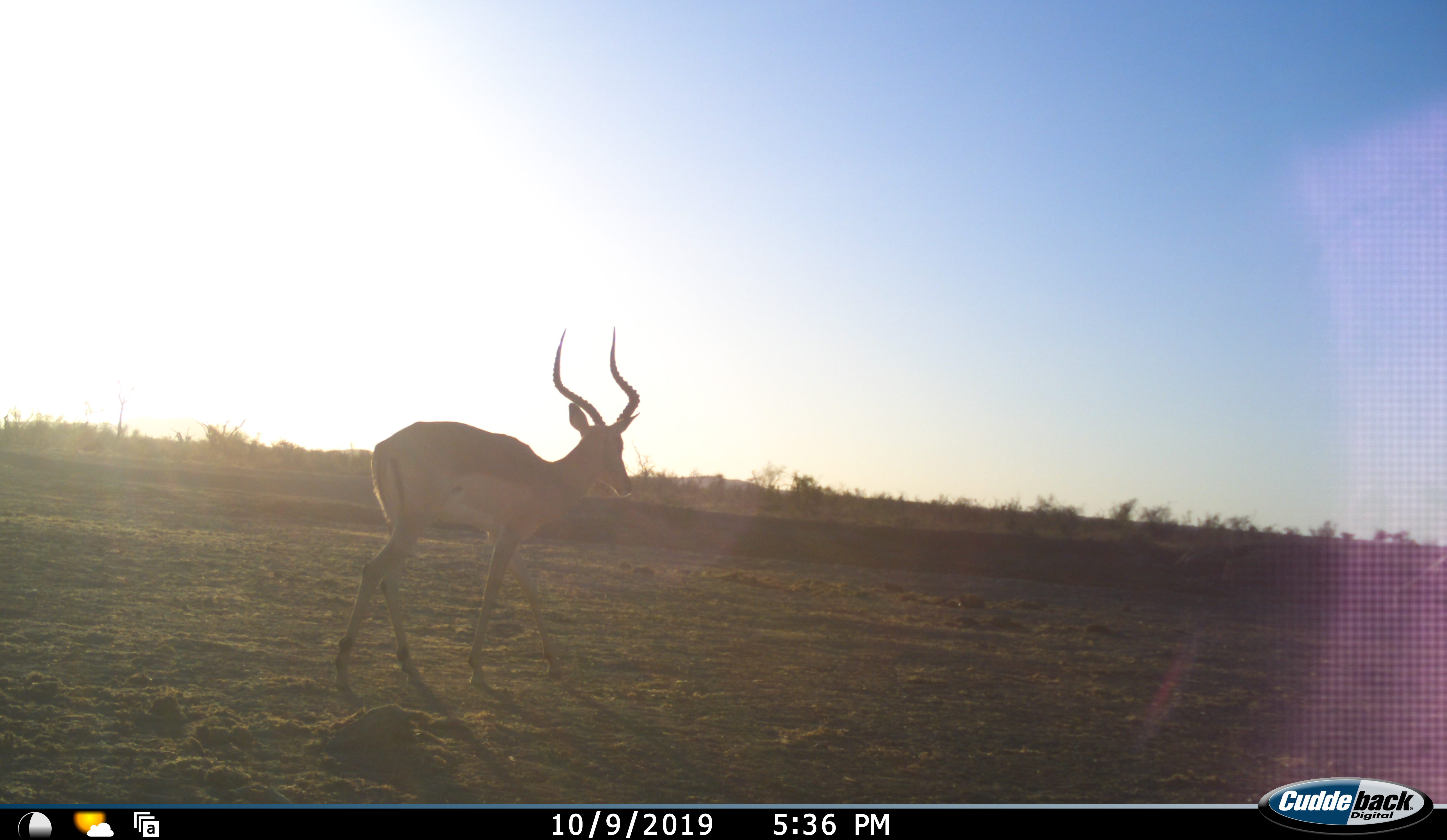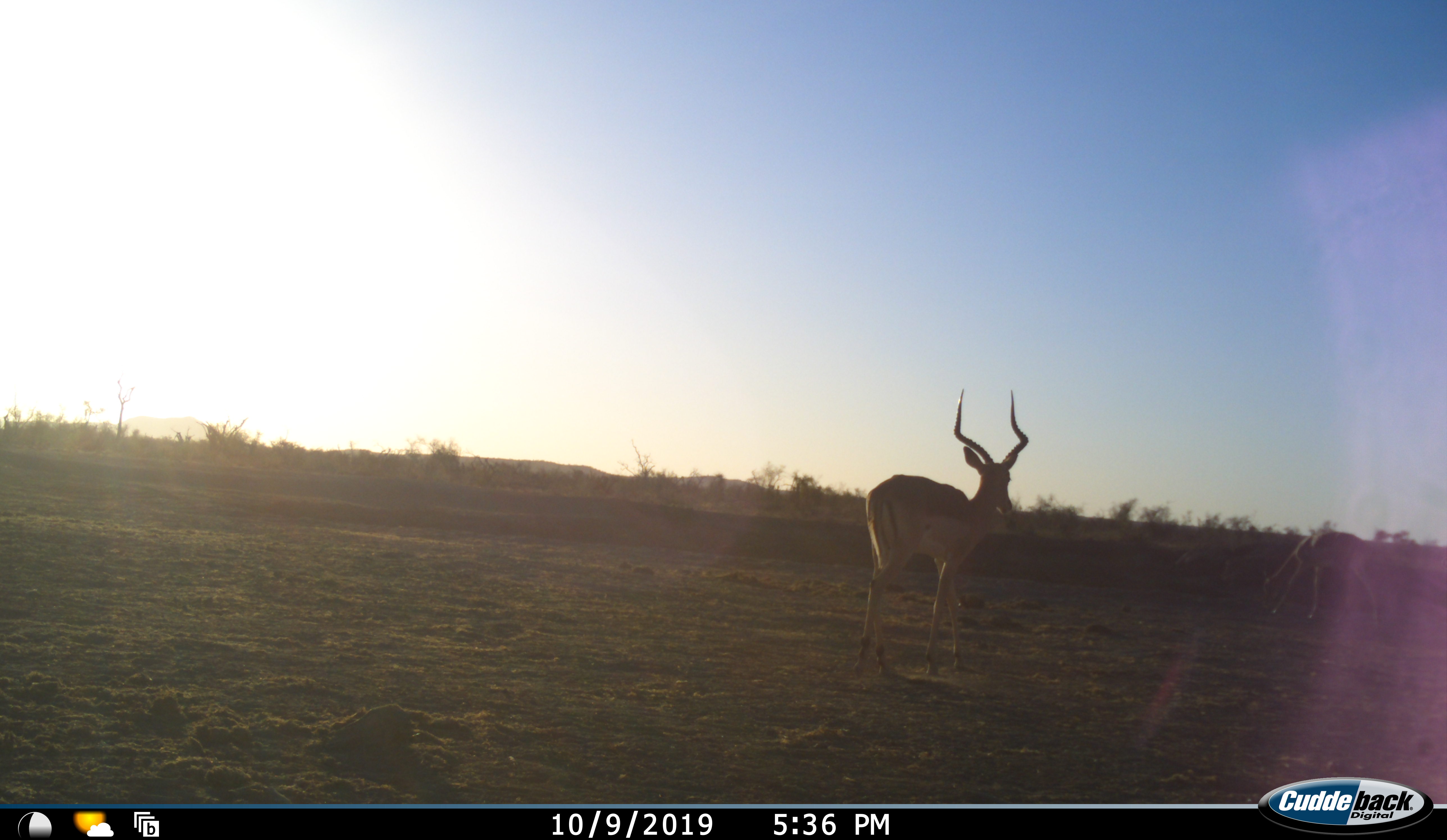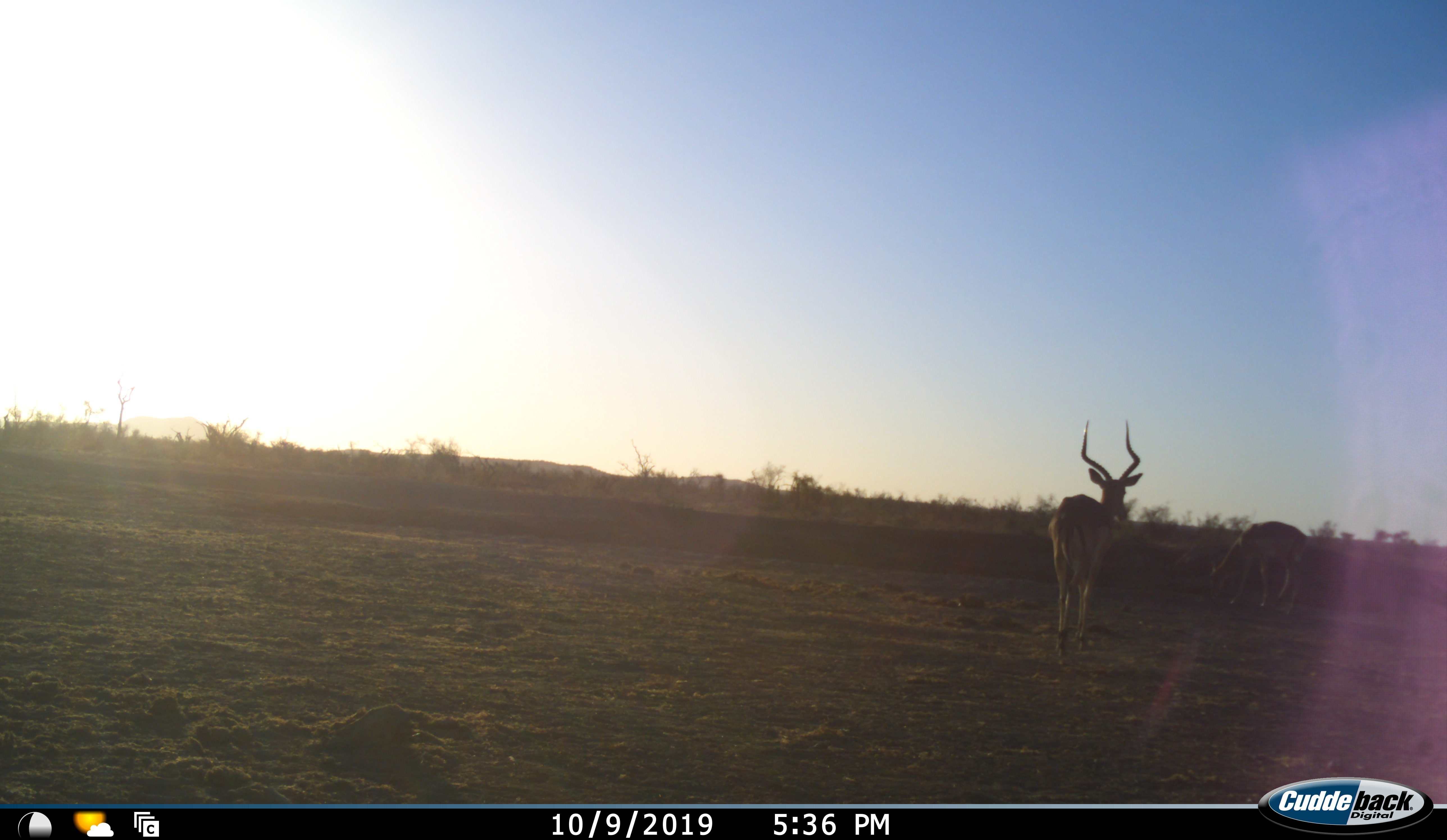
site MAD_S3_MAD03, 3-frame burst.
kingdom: Animalia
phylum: Chordata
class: Mammalia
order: Artiodactyla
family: Bovidae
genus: Aepyceros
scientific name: Aepyceros melampus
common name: impala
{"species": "impala (Aepyceros melampus)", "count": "2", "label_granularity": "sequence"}